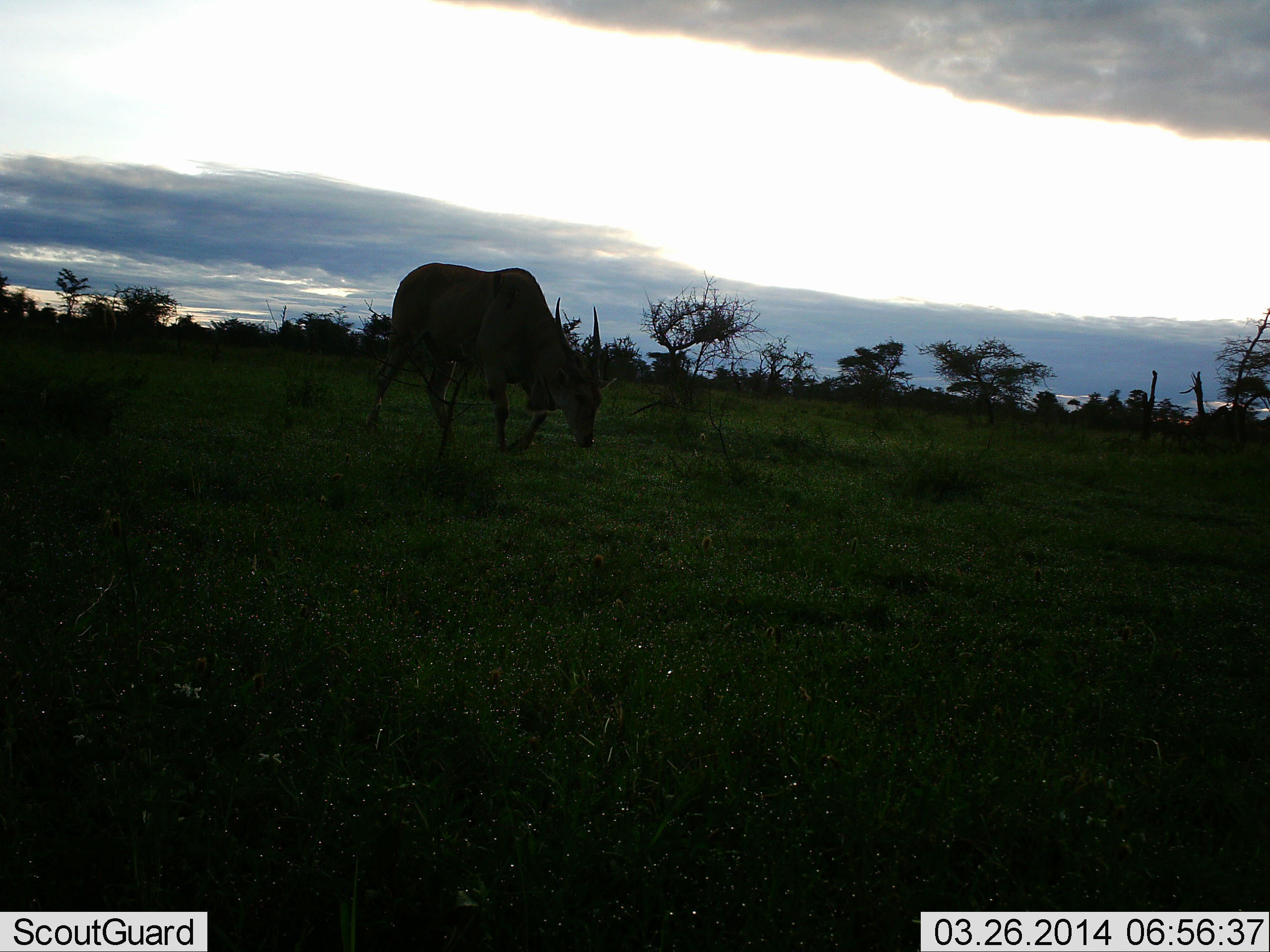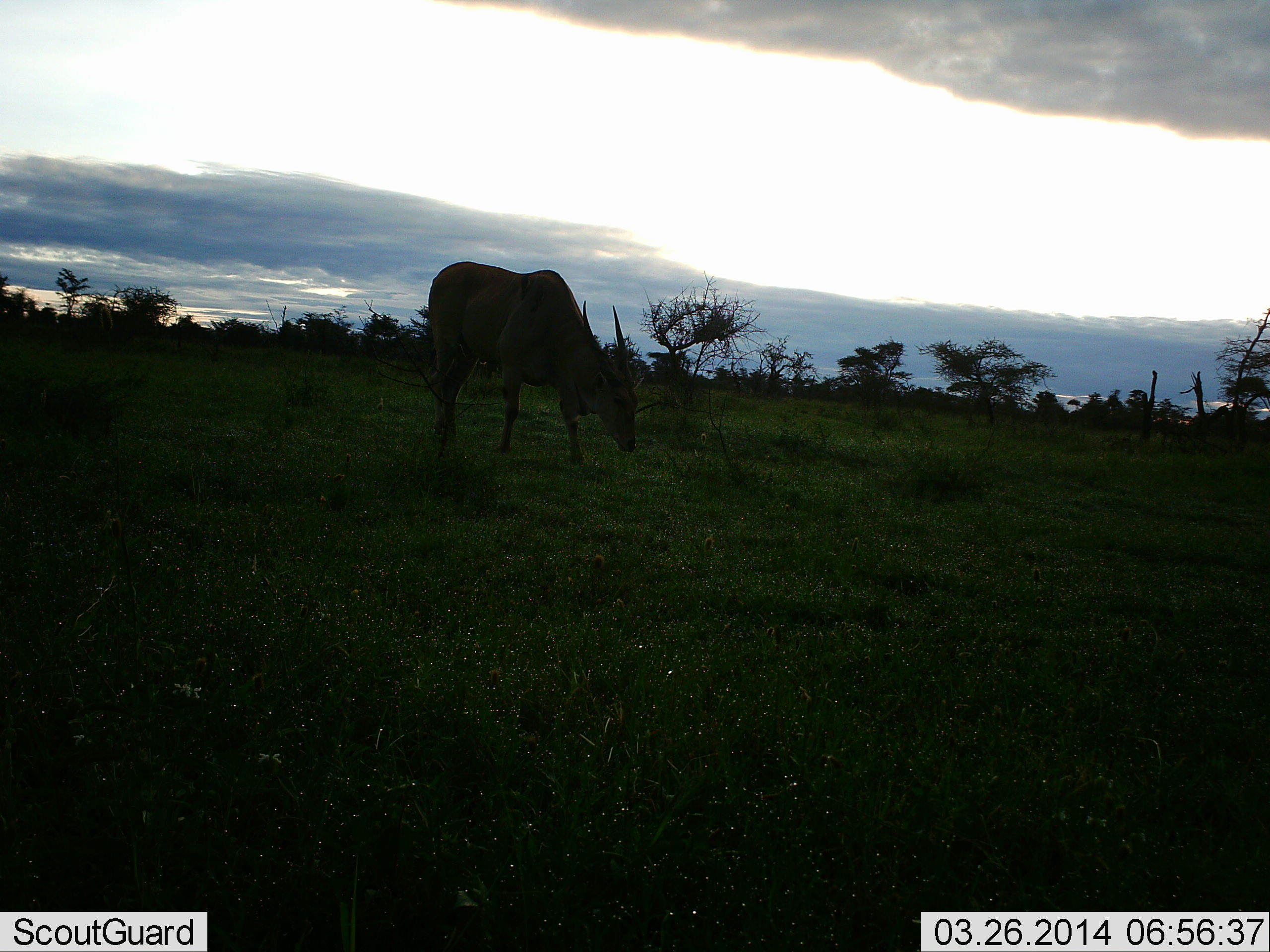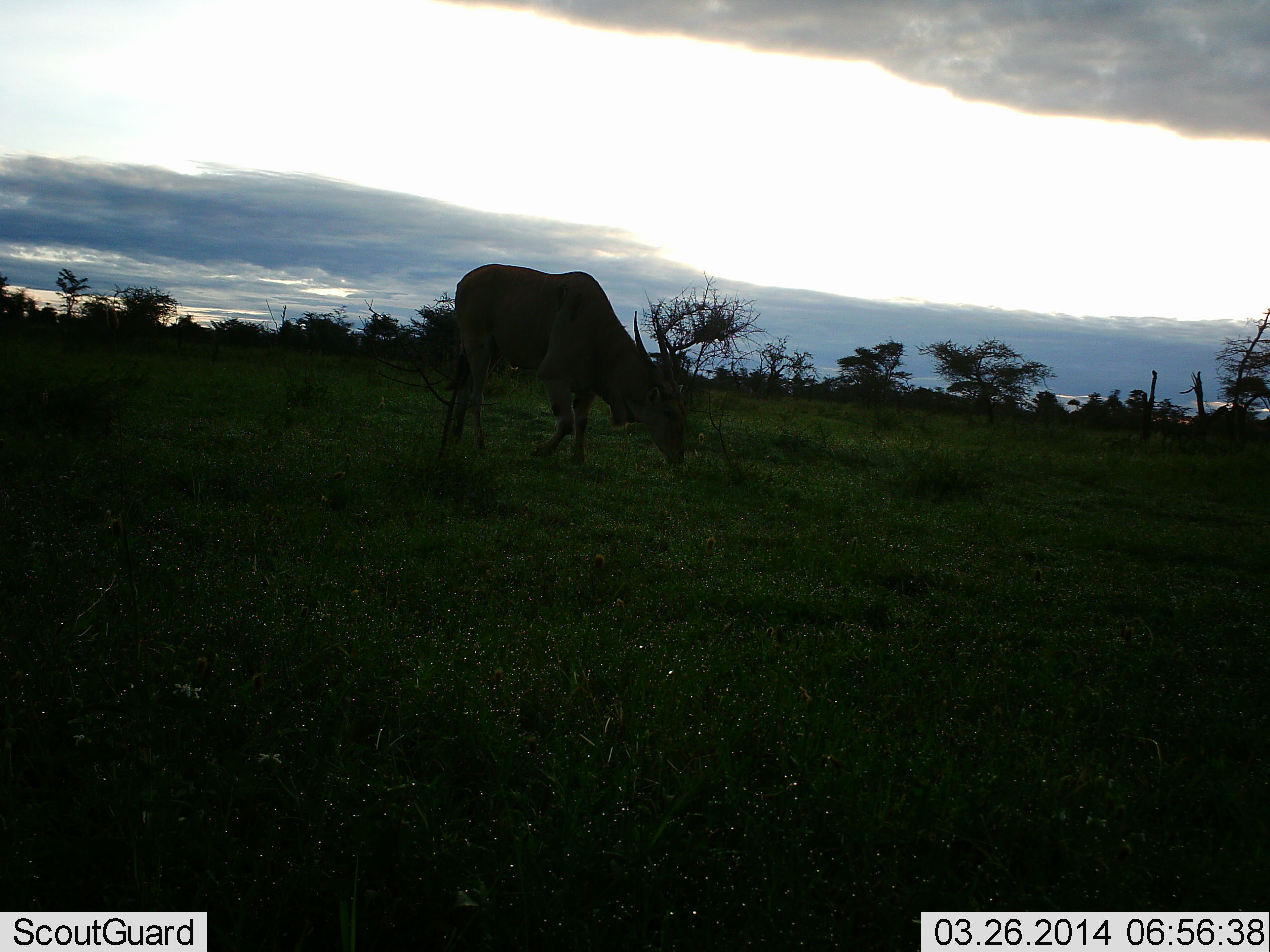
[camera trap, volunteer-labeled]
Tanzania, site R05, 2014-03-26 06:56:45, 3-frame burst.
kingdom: Animalia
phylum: Chordata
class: Mammalia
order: Artiodactyla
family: Bovidae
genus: Tragelaphus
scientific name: Tragelaphus oryx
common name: eland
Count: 1.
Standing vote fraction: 30%.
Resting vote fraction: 0%.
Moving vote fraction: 60%.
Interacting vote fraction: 0%.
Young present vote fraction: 0%.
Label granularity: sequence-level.